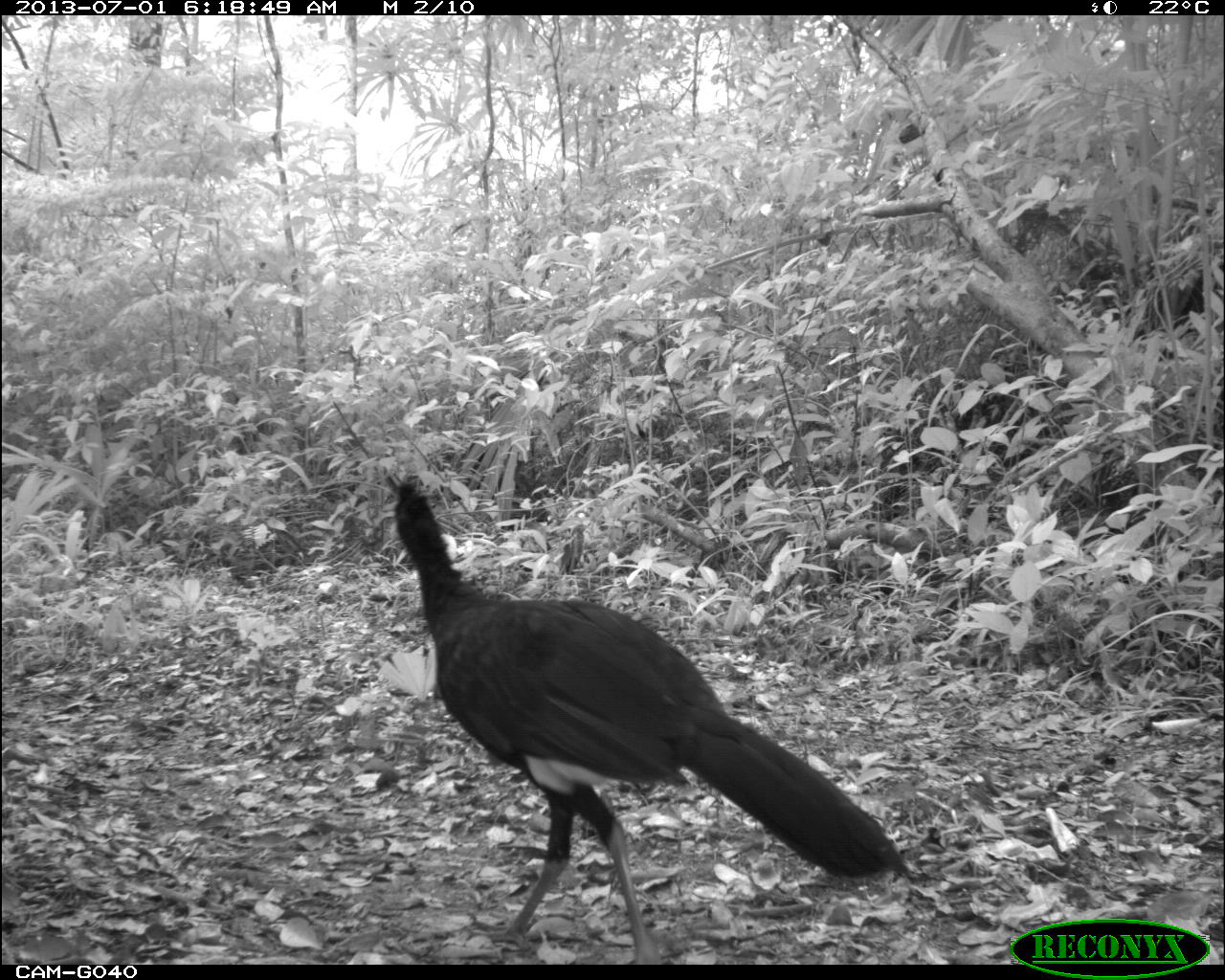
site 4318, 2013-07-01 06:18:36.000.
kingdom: Animalia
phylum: Chordata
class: Aves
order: Galliformes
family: Cracidae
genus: Crax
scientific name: Crax rubra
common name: great curassow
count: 1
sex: male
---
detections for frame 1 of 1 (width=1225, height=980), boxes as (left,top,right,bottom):
crax rubra: (390,473,912,964)